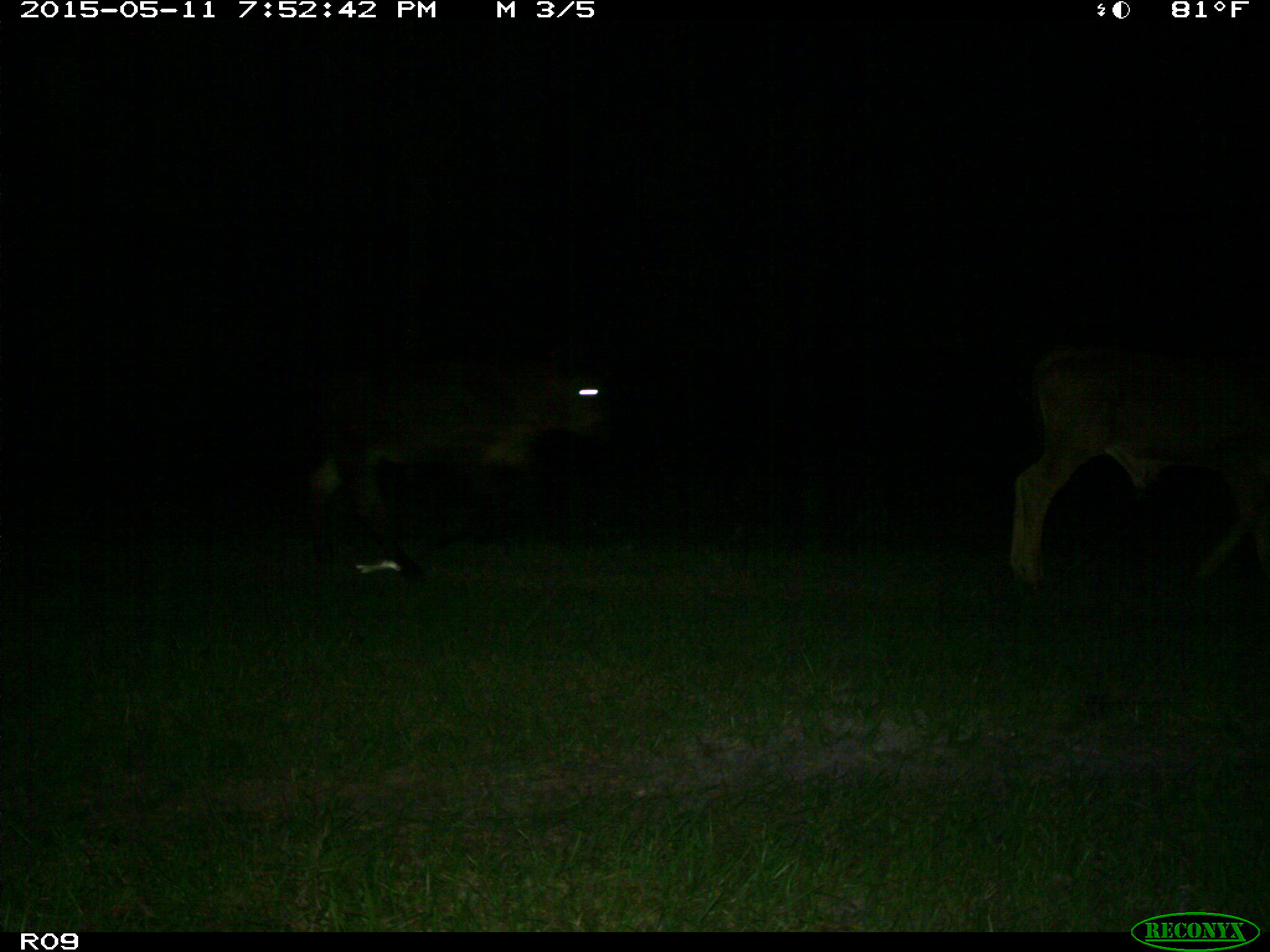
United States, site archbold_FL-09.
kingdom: Animalia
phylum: Chordata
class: Mammalia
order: Artiodactyla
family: Bovidae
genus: Bos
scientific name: Bos taurus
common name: domestic cow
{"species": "Bos taurus (domestic cow)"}